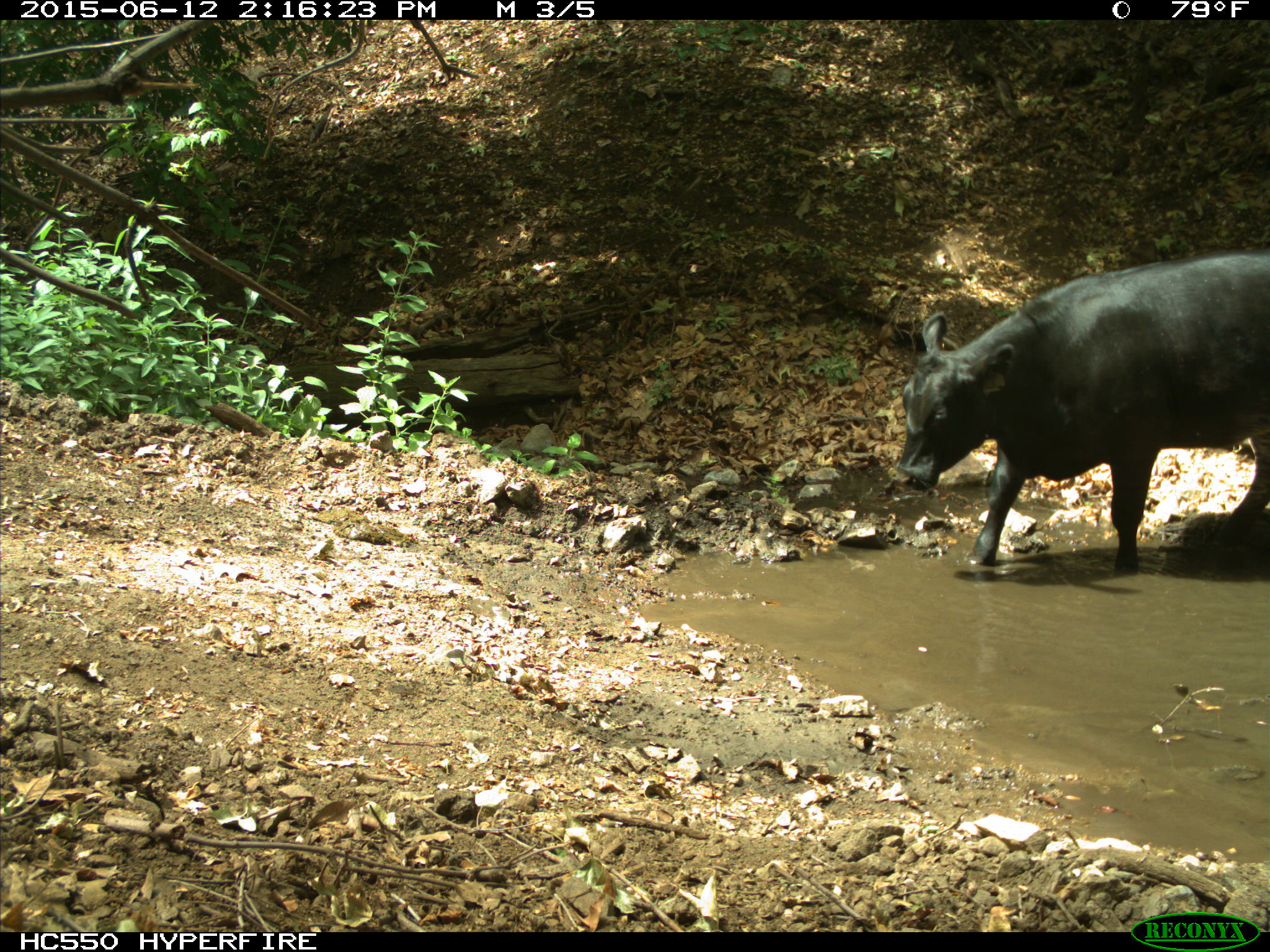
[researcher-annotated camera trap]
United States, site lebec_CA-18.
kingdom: Animalia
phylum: Chordata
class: Mammalia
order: Artiodactyla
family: Bovidae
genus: Bos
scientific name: Bos taurus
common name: domestic cow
Bos taurus (domestic cow).